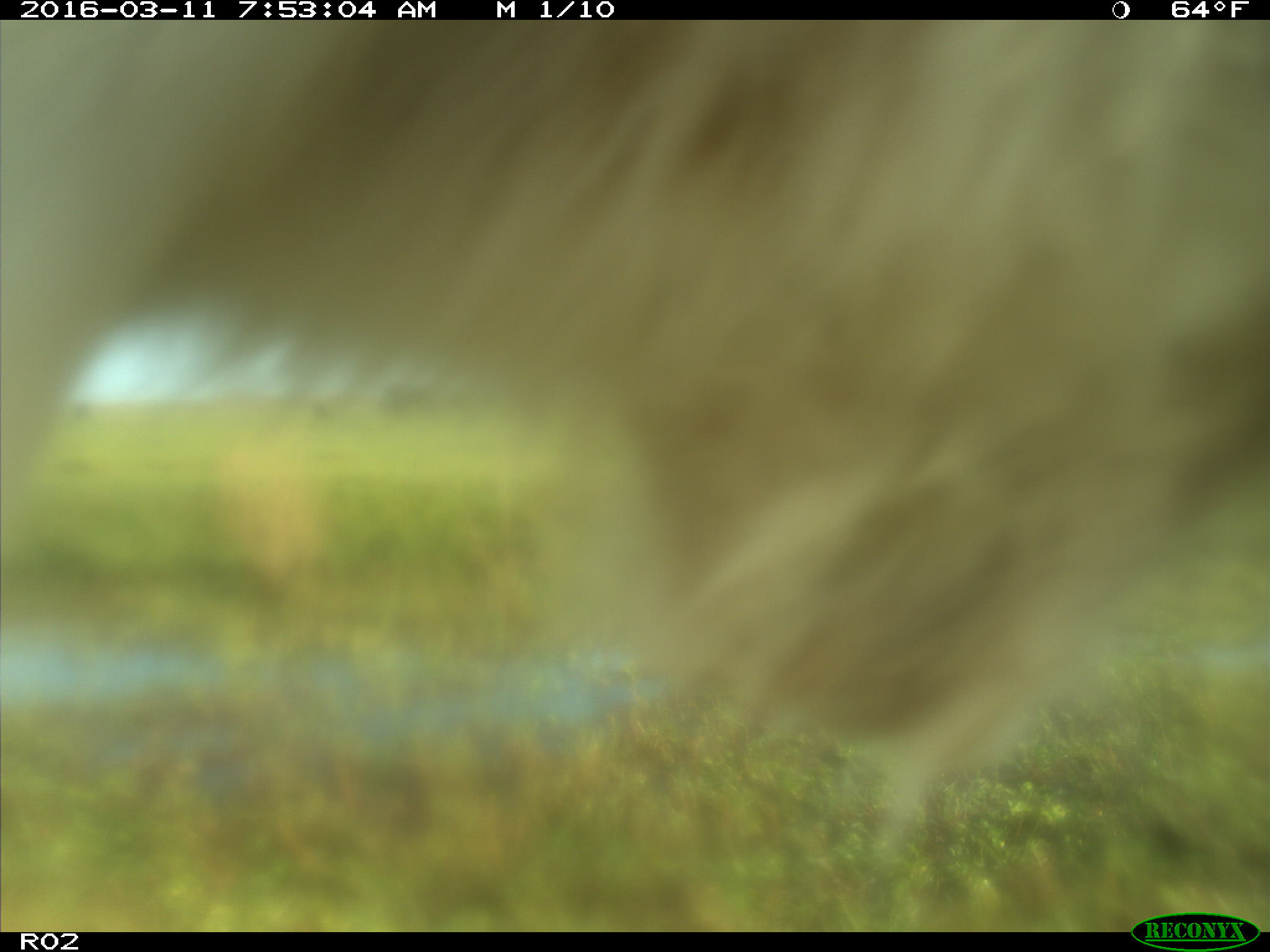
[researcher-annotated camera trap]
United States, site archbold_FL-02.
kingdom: Animalia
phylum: Chordata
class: Mammalia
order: Artiodactyla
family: Bovidae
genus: Bos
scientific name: Bos taurus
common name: domestic cow